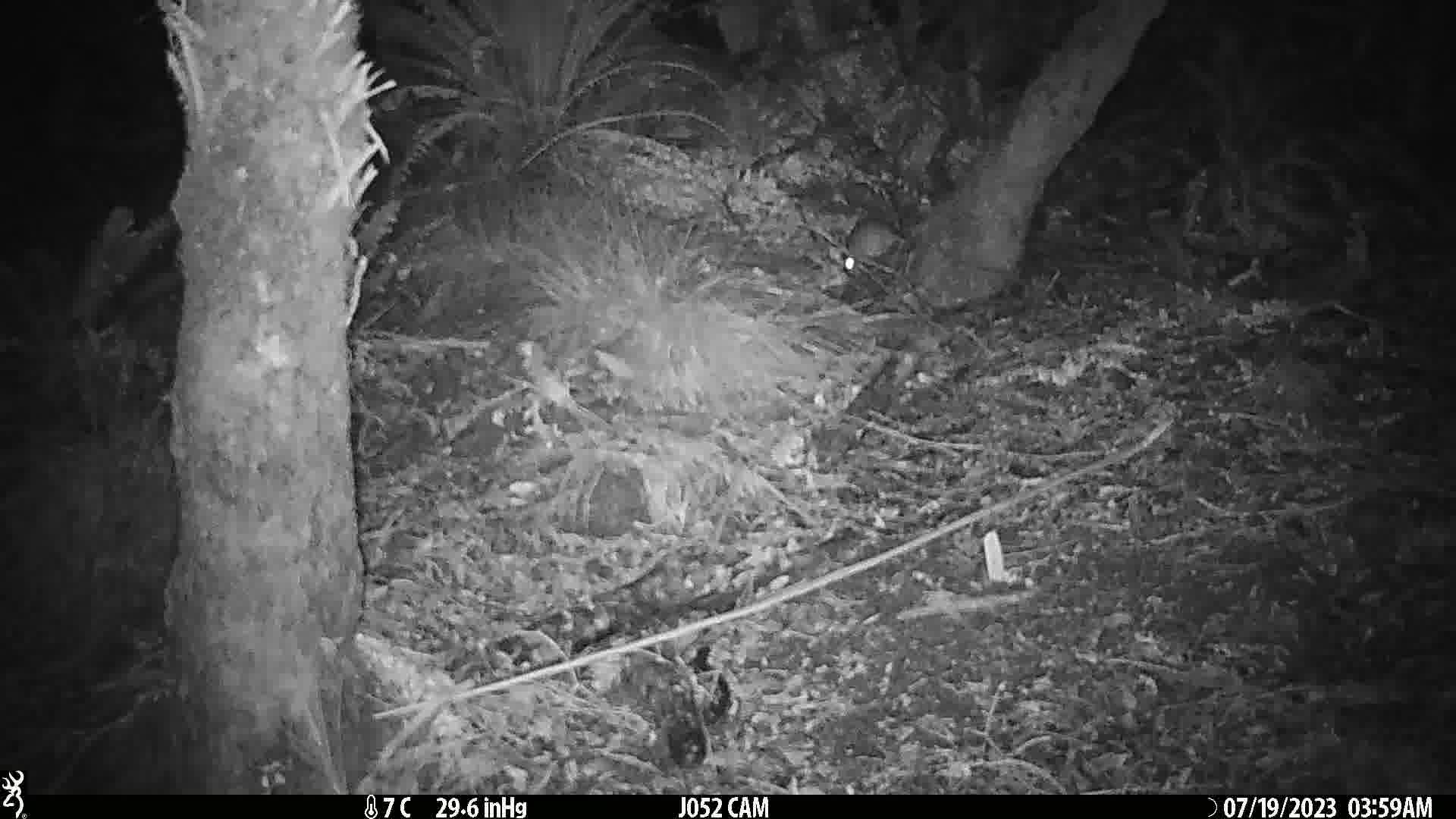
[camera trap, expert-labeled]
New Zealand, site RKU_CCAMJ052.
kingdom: Animalia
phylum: Chordata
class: Mammalia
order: Rodentia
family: Muridae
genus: Rattus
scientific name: Rattus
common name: rat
Rat (Rattus).